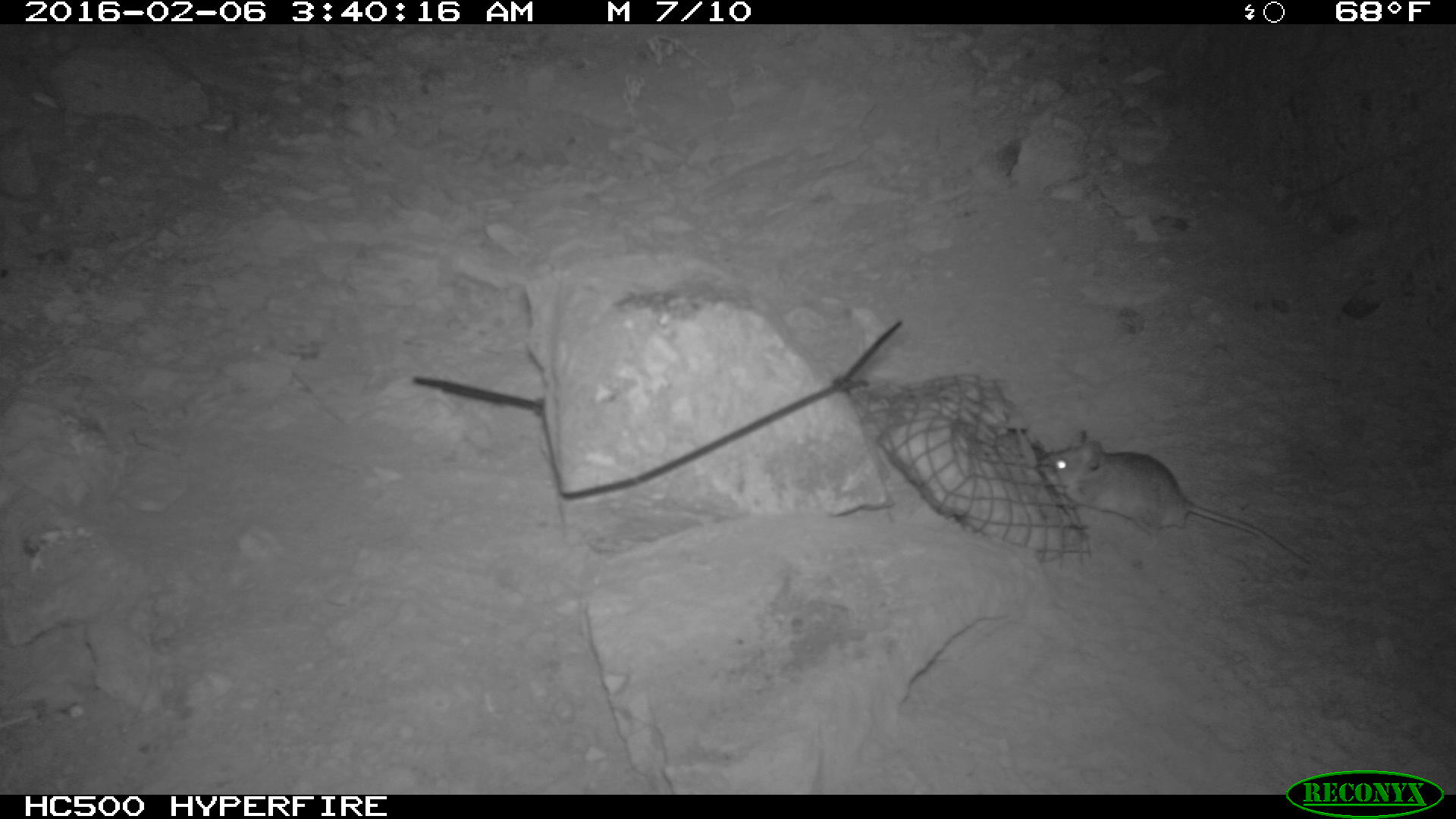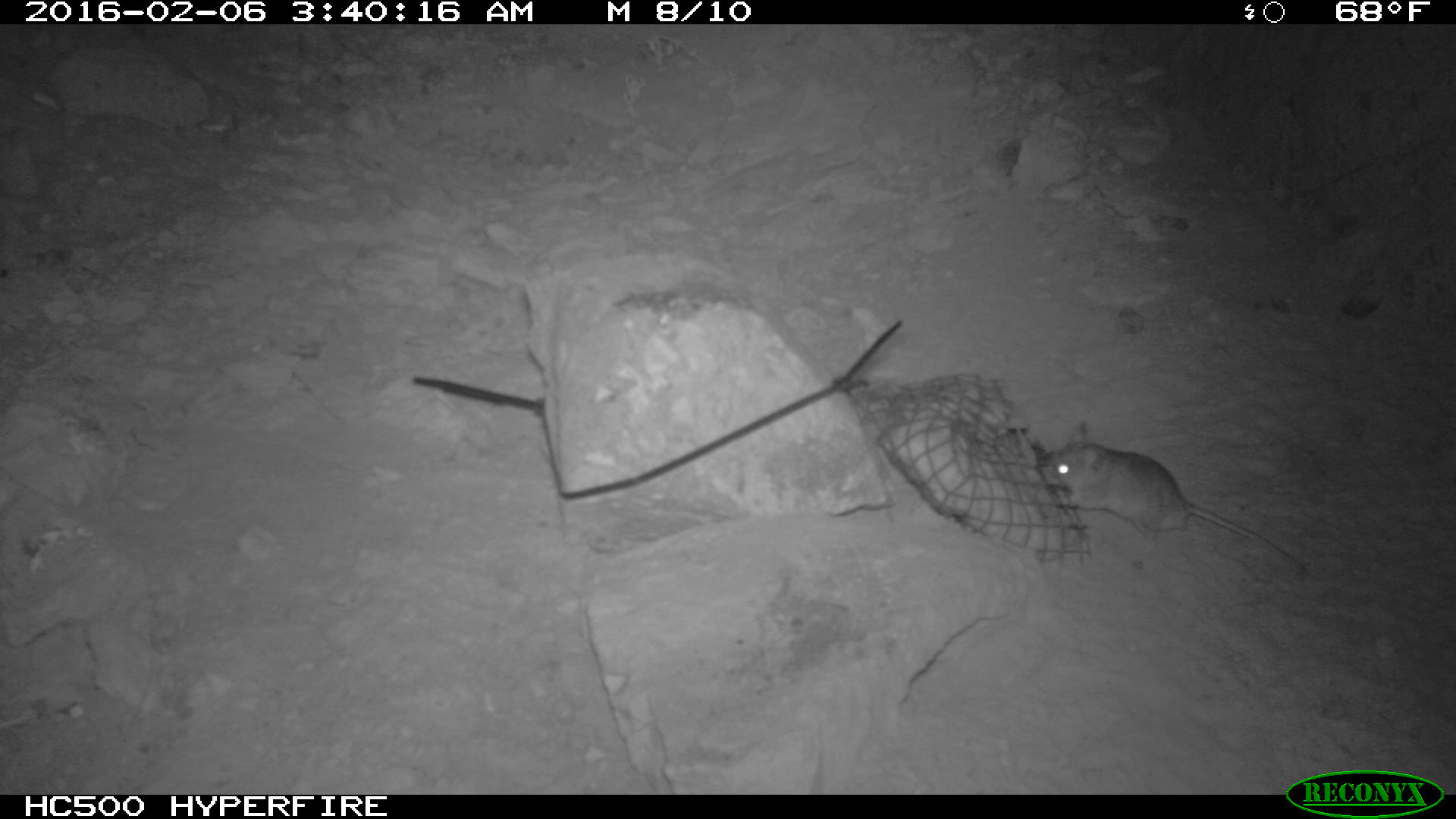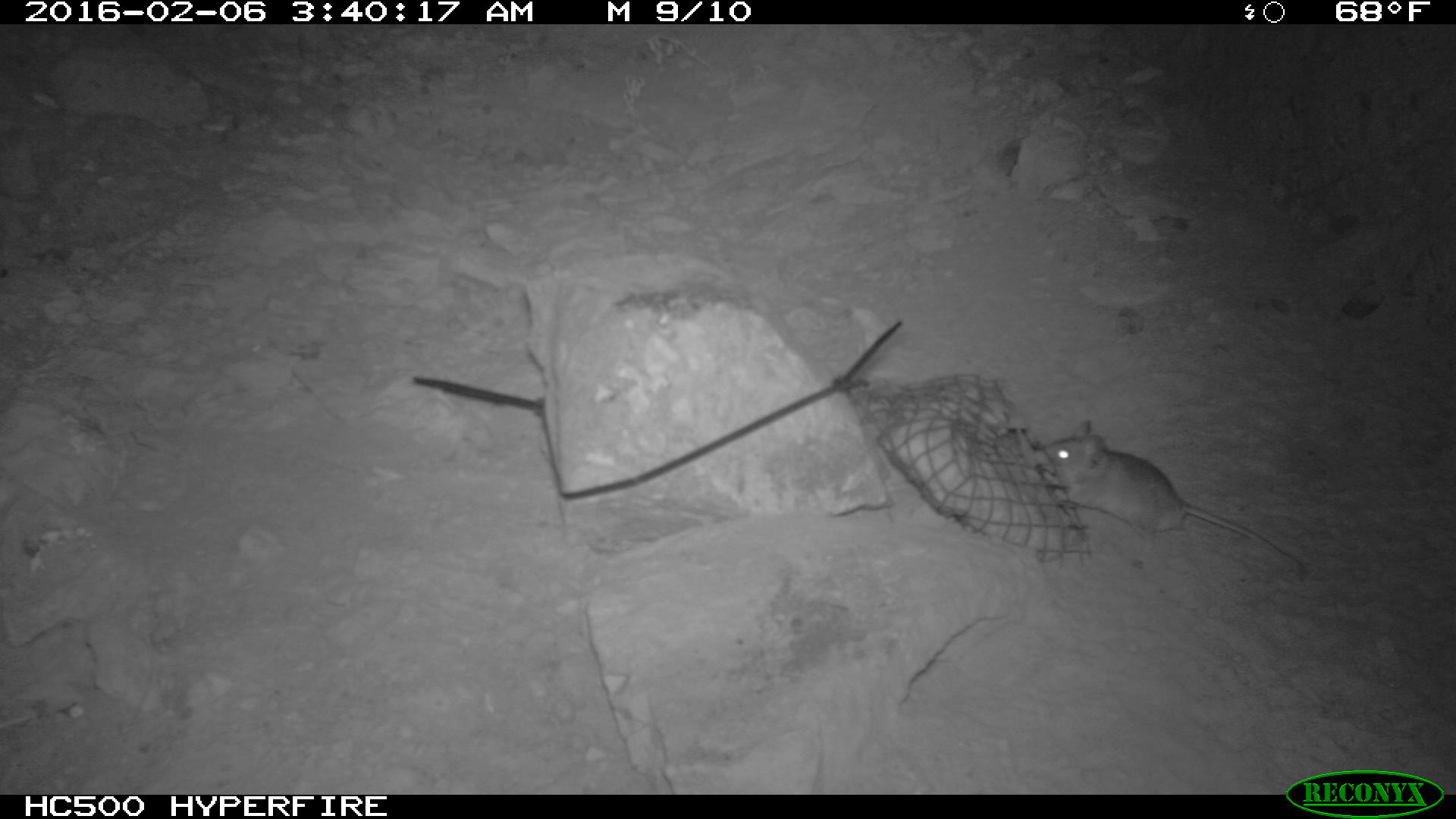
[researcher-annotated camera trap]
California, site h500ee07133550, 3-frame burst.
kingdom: Animalia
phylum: Chordata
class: Mammalia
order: Rodentia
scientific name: Rodentia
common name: rodent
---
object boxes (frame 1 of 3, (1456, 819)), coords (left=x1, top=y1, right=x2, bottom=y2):
rodent: (left=1037, top=430, right=1316, bottom=566)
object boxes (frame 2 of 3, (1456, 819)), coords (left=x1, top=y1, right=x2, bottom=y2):
rodent: (left=1046, top=421, right=1304, bottom=566)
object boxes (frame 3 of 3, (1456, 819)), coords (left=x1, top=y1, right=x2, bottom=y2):
rodent: (left=1037, top=418, right=1310, bottom=574)